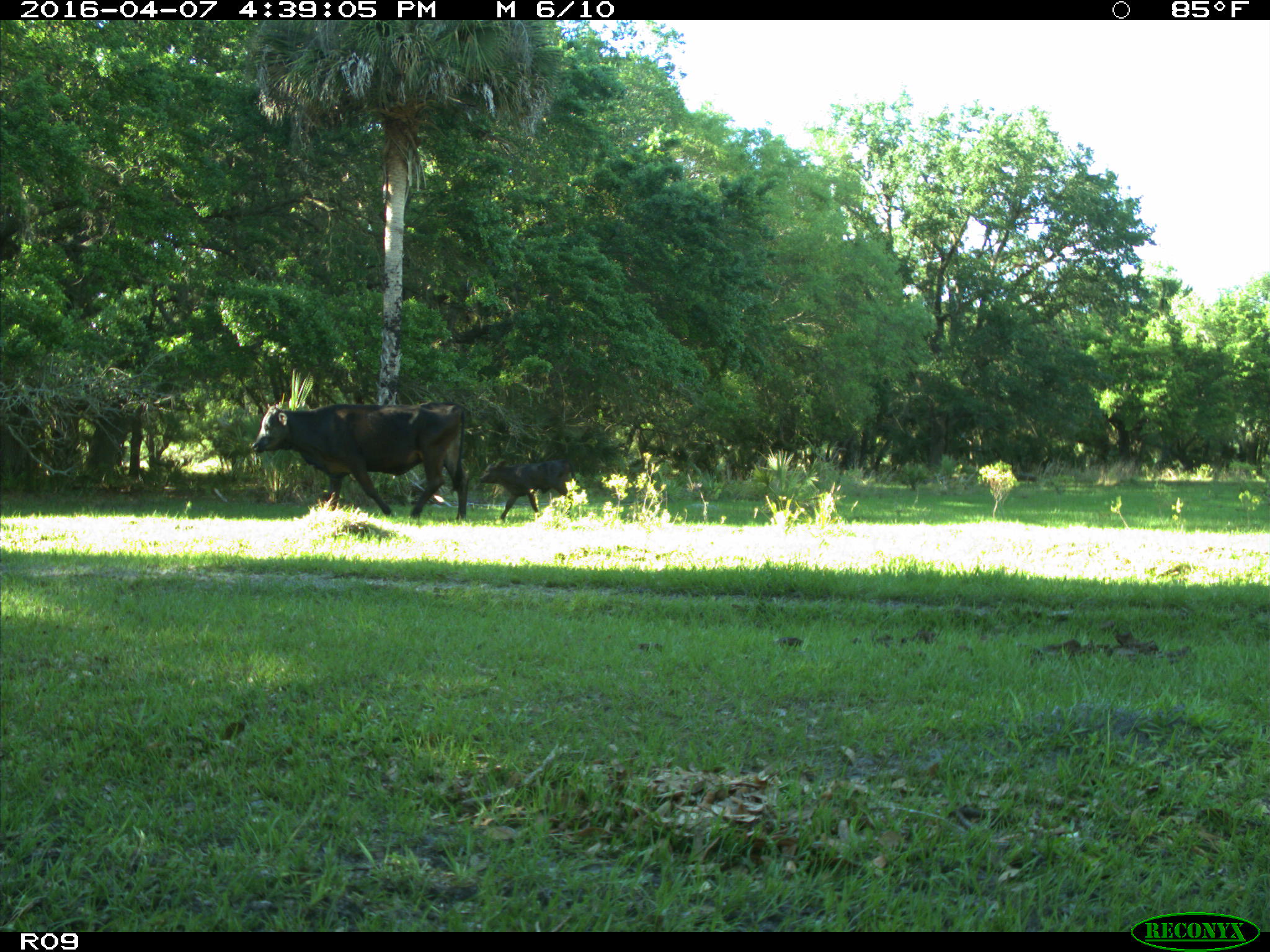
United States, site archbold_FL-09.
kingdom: Animalia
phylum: Chordata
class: Mammalia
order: Artiodactyla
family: Bovidae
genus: Bos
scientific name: Bos taurus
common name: domestic cow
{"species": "Bos taurus (domestic cow)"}